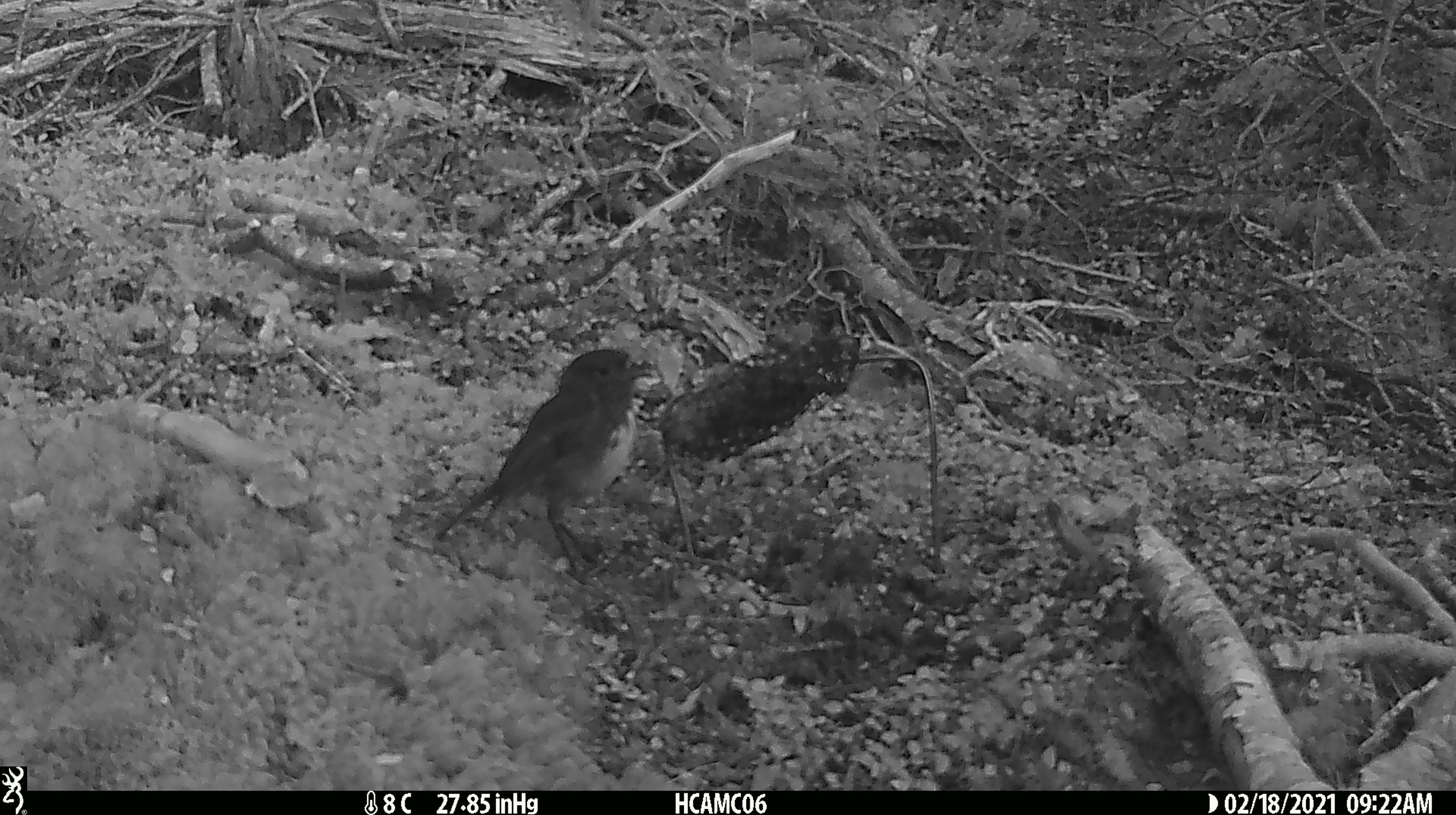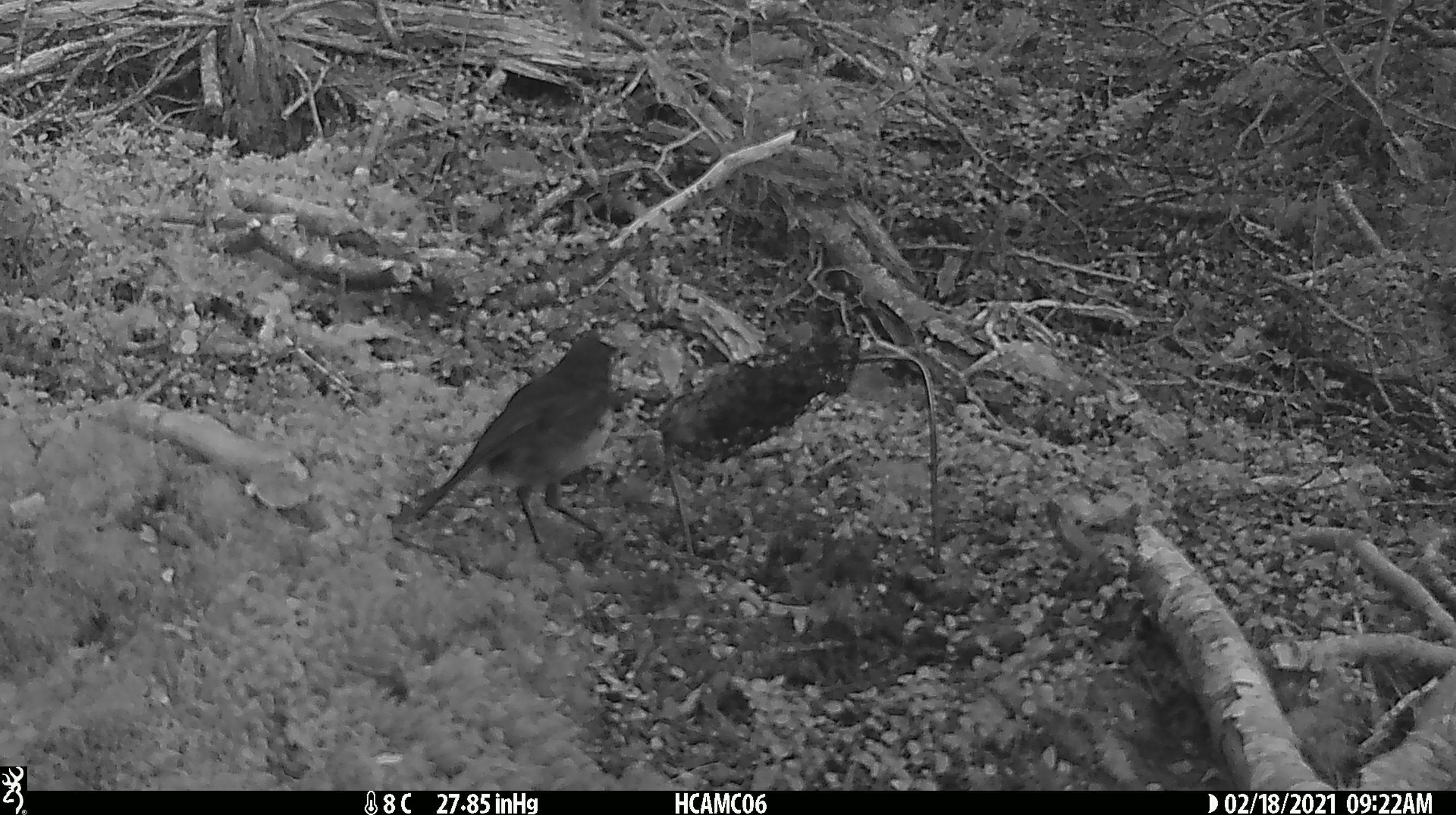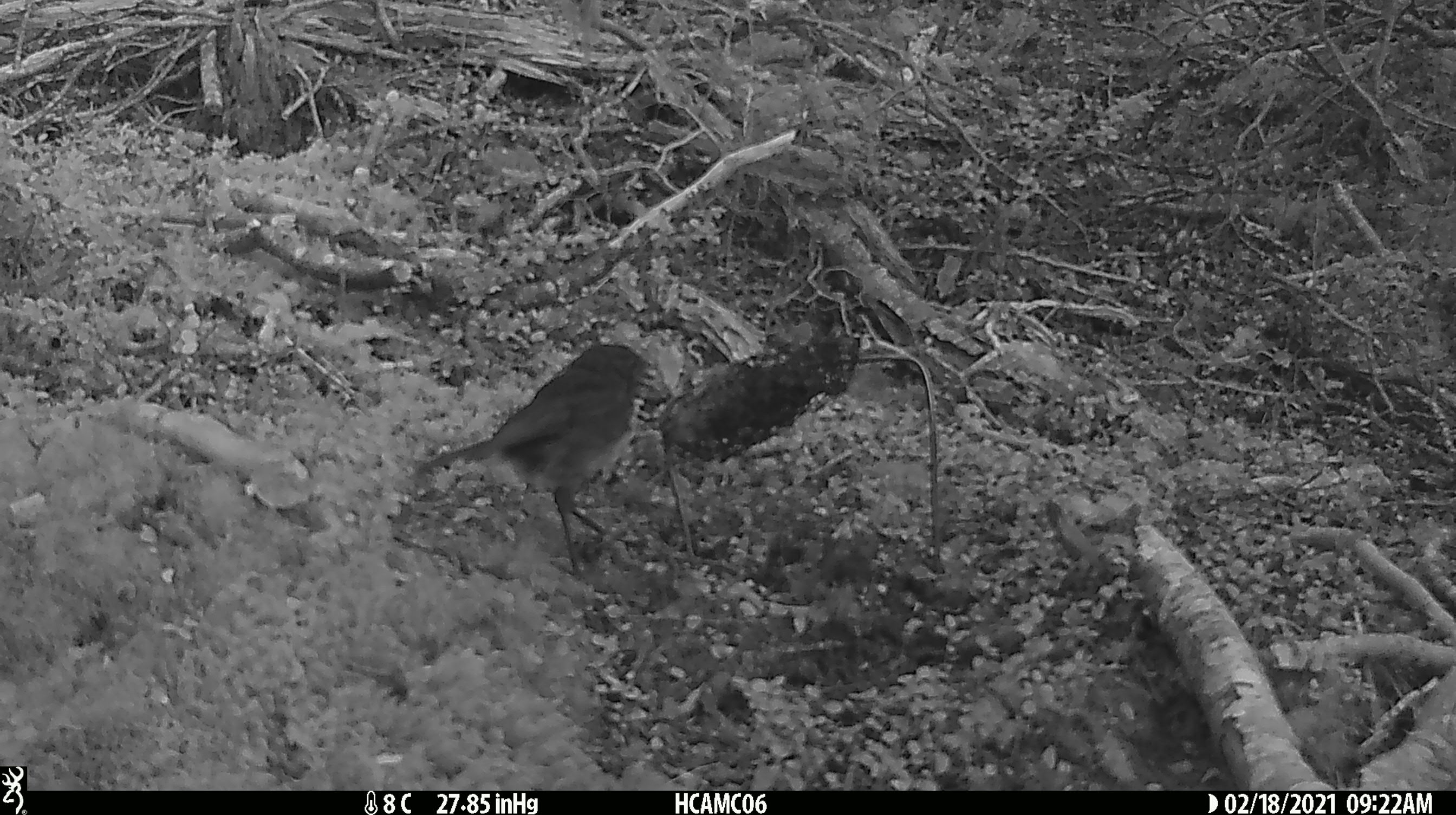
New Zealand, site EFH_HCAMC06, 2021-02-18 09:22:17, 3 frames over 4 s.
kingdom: Animalia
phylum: Chordata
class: Aves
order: Passeriformes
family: Petroicidae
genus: Petroica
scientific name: Petroica australis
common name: new zealand robin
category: robin